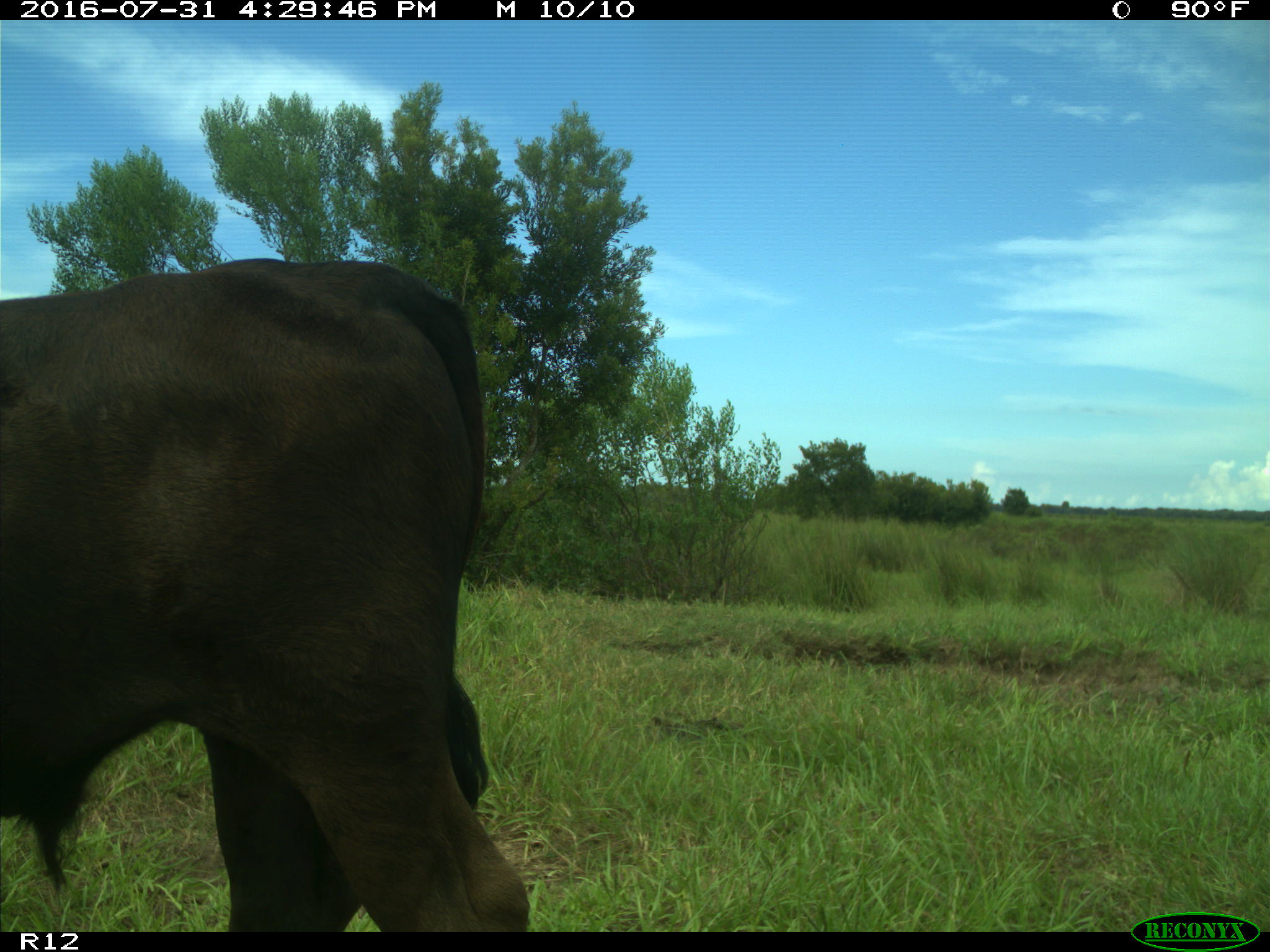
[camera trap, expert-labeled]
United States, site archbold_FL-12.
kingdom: Animalia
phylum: Chordata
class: Mammalia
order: Artiodactyla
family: Bovidae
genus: Bos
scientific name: Bos taurus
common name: domestic cow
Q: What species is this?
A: Bos taurus (domestic cow).